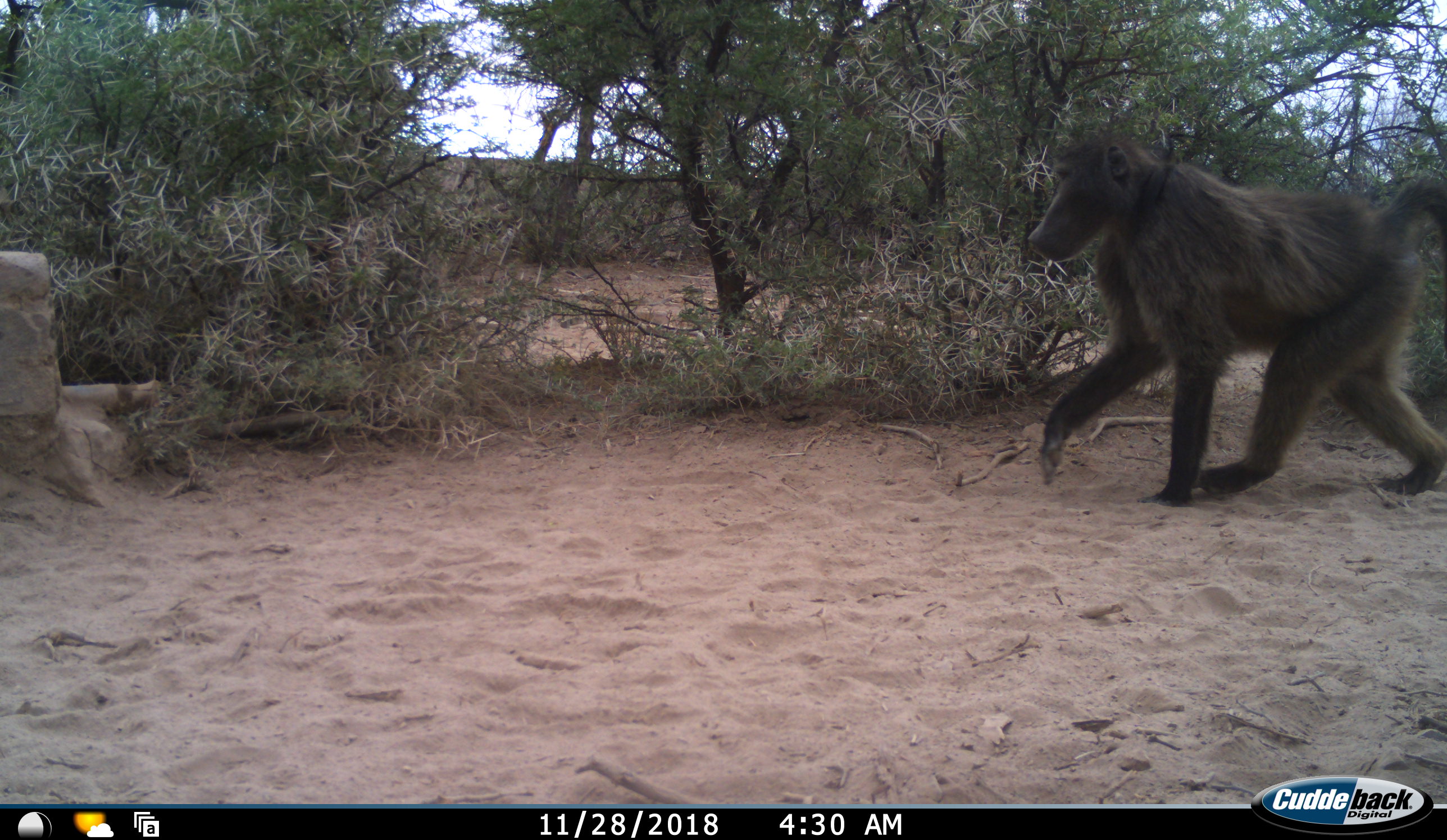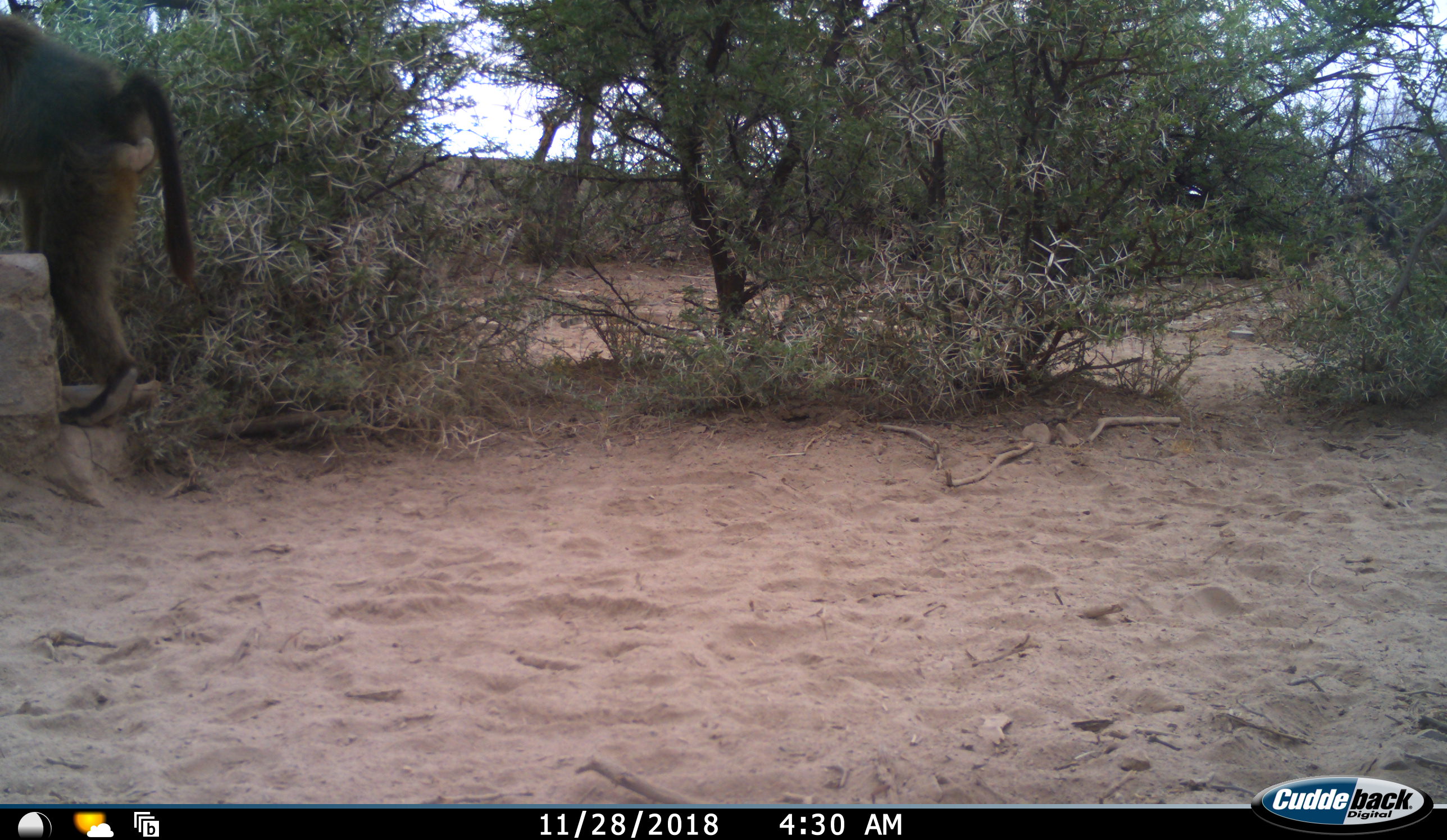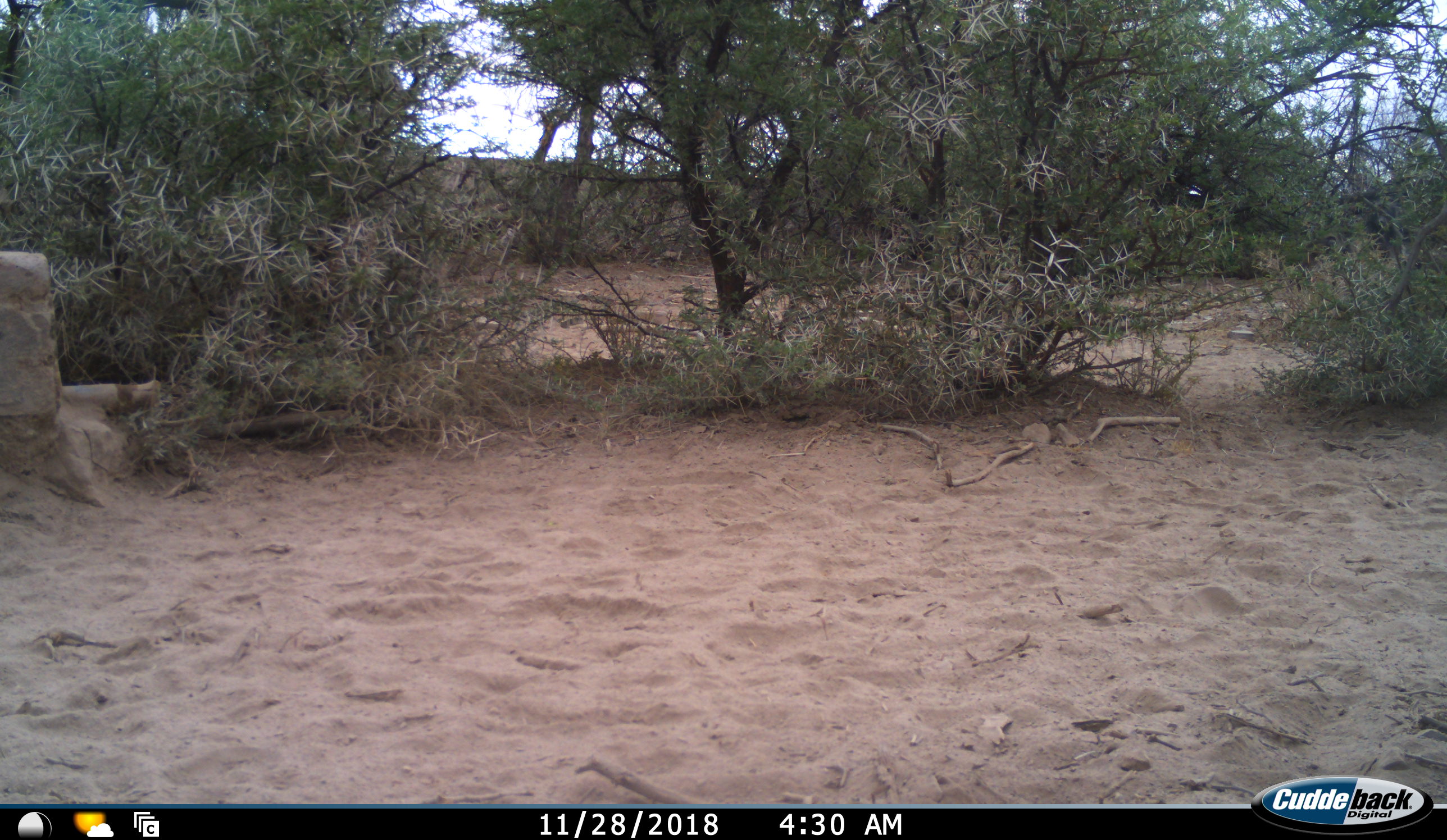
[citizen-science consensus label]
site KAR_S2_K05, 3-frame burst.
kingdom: Animalia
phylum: Chordata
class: Mammalia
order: Primates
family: Cercopithecidae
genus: Papio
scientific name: Papio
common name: baboon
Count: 1.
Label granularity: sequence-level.